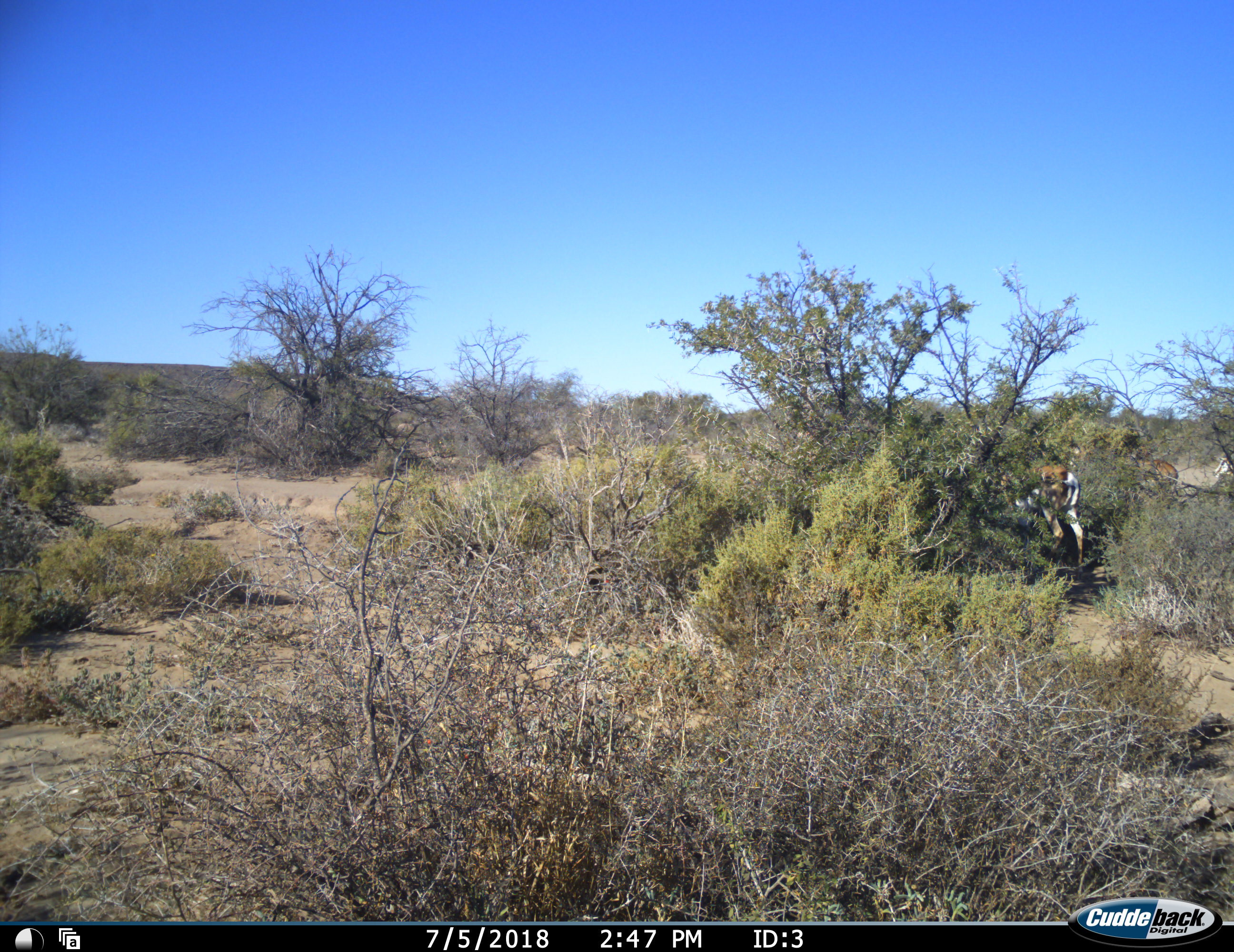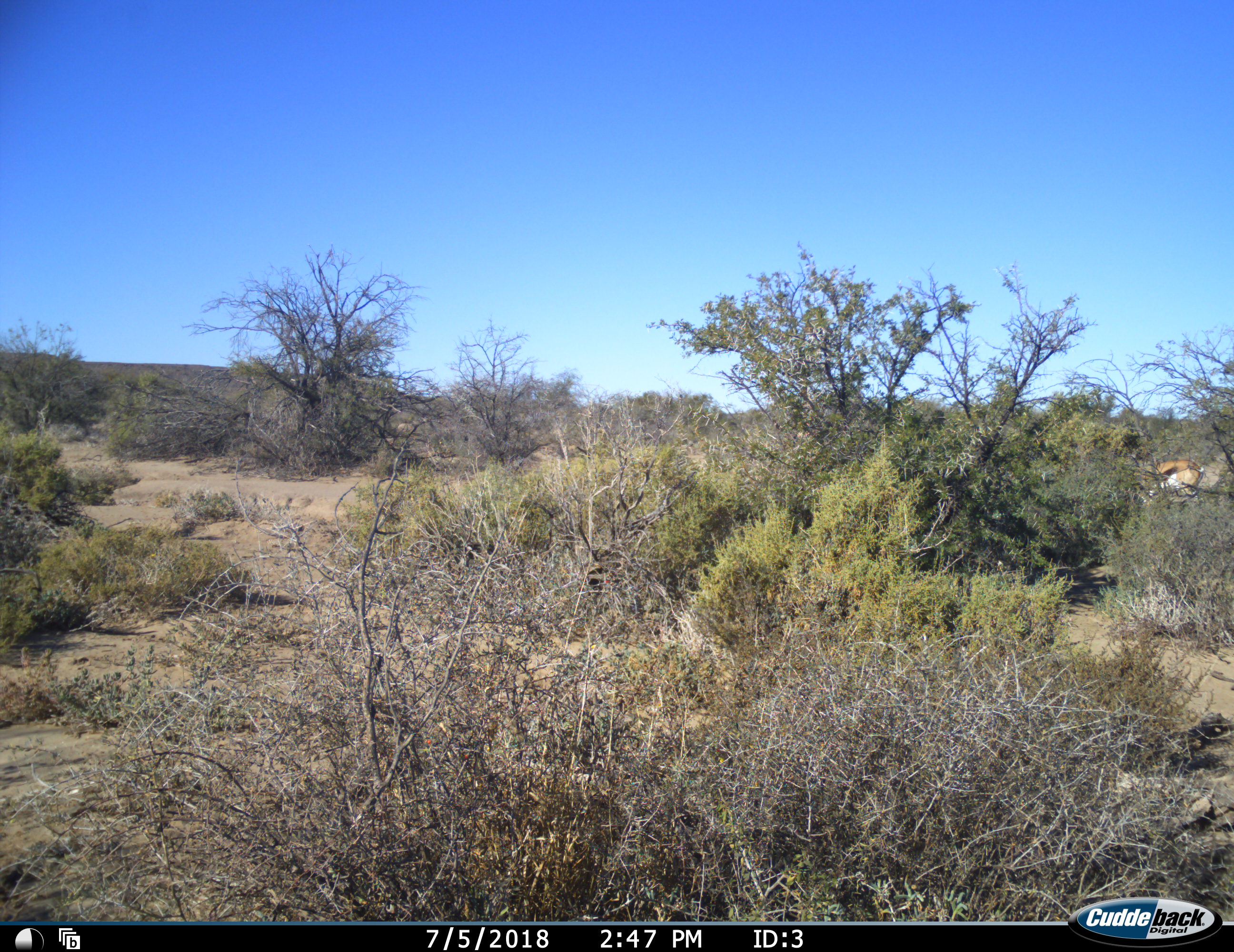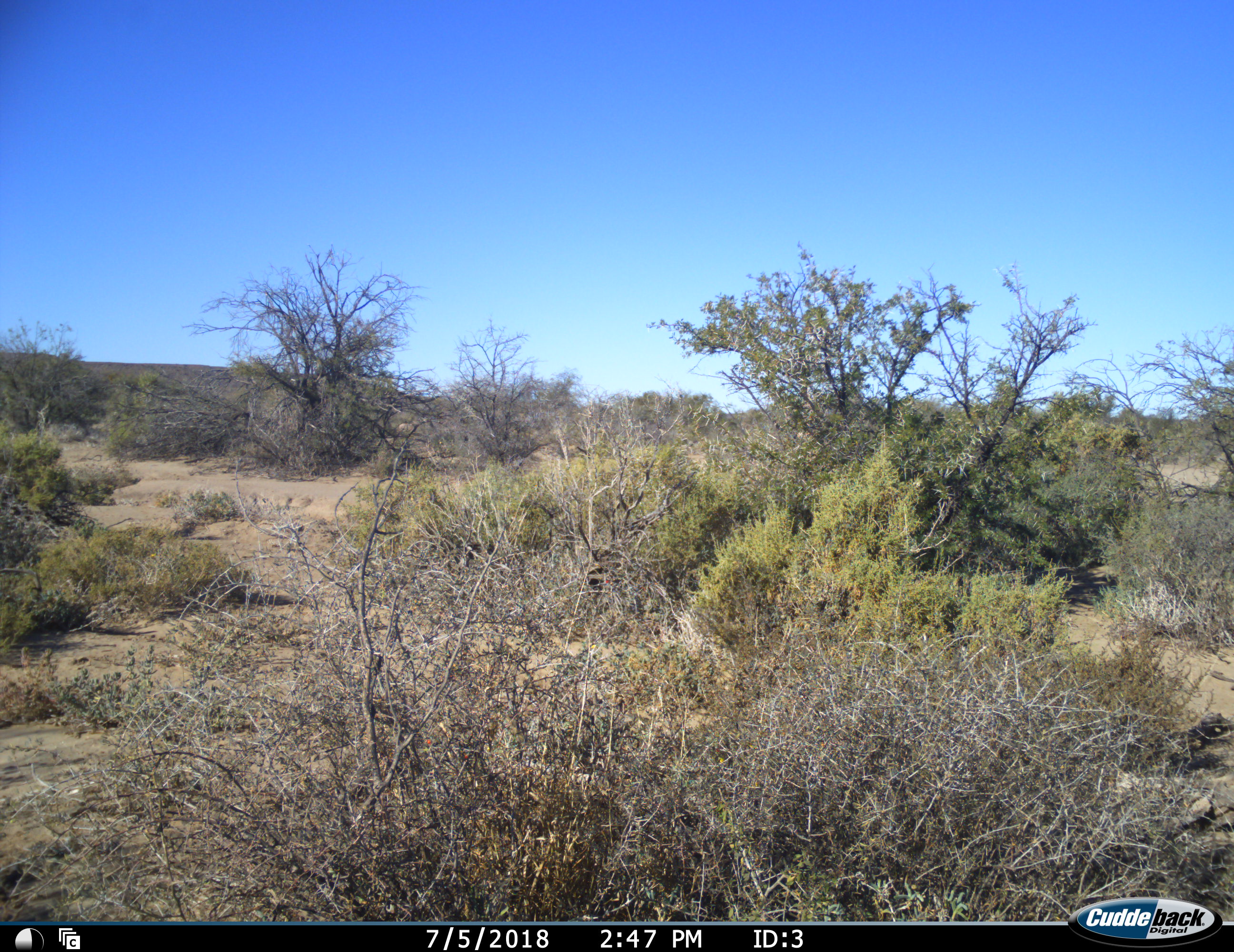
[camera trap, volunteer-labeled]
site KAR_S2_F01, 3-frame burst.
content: unidentified animal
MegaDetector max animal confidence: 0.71